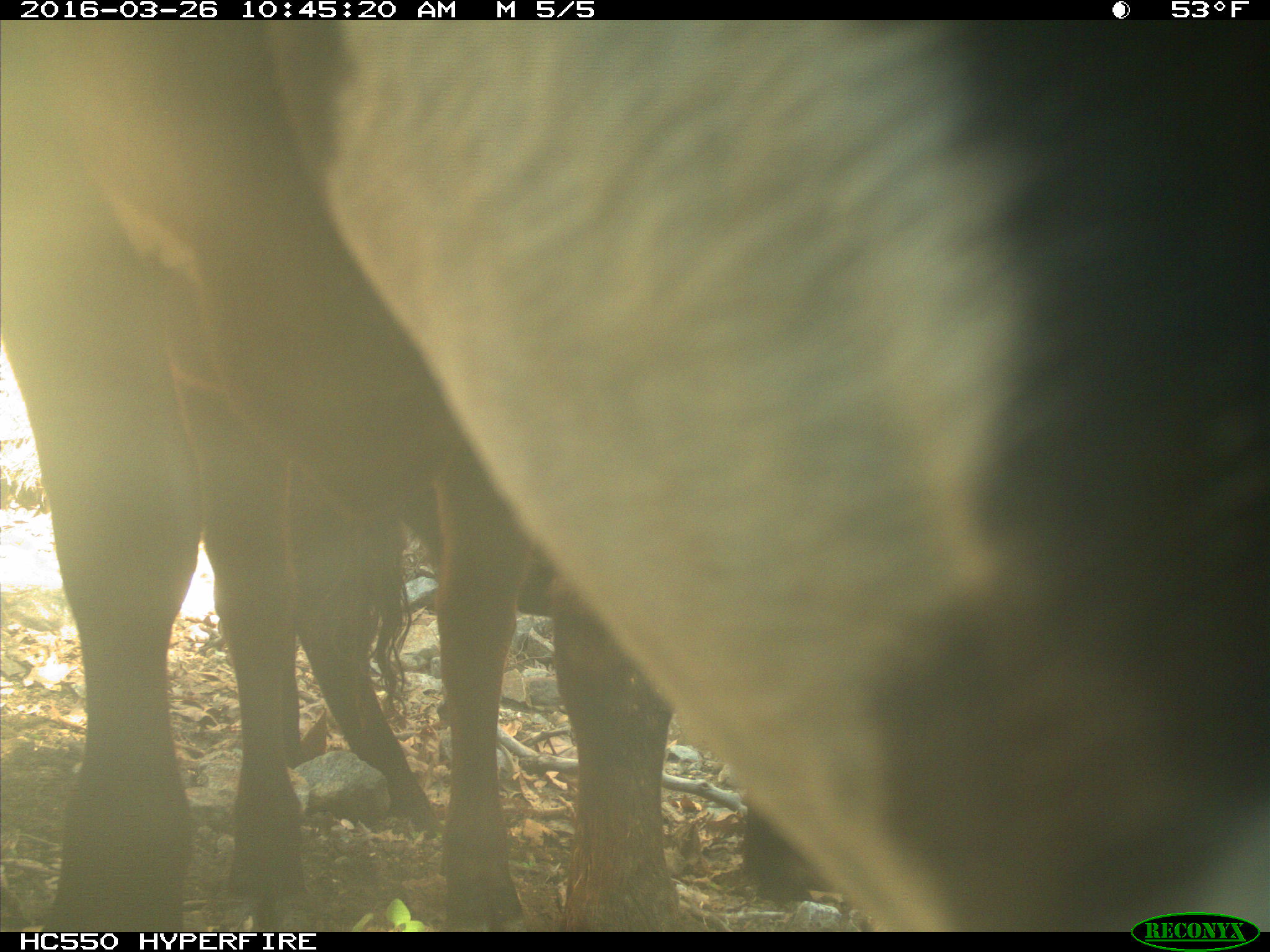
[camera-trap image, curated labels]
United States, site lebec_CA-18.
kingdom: Animalia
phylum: Chordata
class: Mammalia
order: Artiodactyla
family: Bovidae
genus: Bos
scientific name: Bos taurus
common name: domestic cow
Bos taurus (domestic cow).